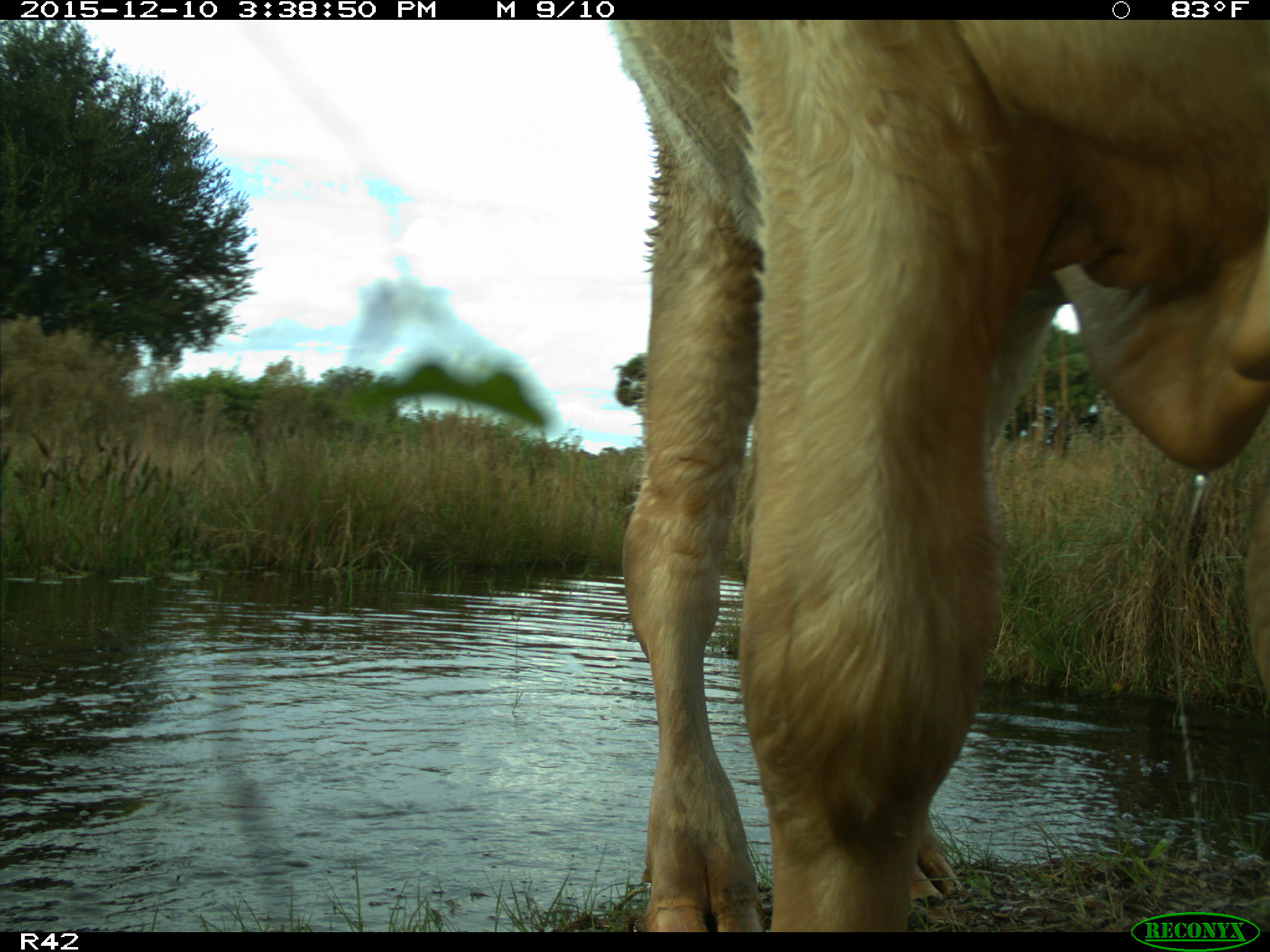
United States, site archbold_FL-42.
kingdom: Animalia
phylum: Chordata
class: Mammalia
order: Artiodactyla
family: Bovidae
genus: Bos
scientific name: Bos taurus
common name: domestic cow